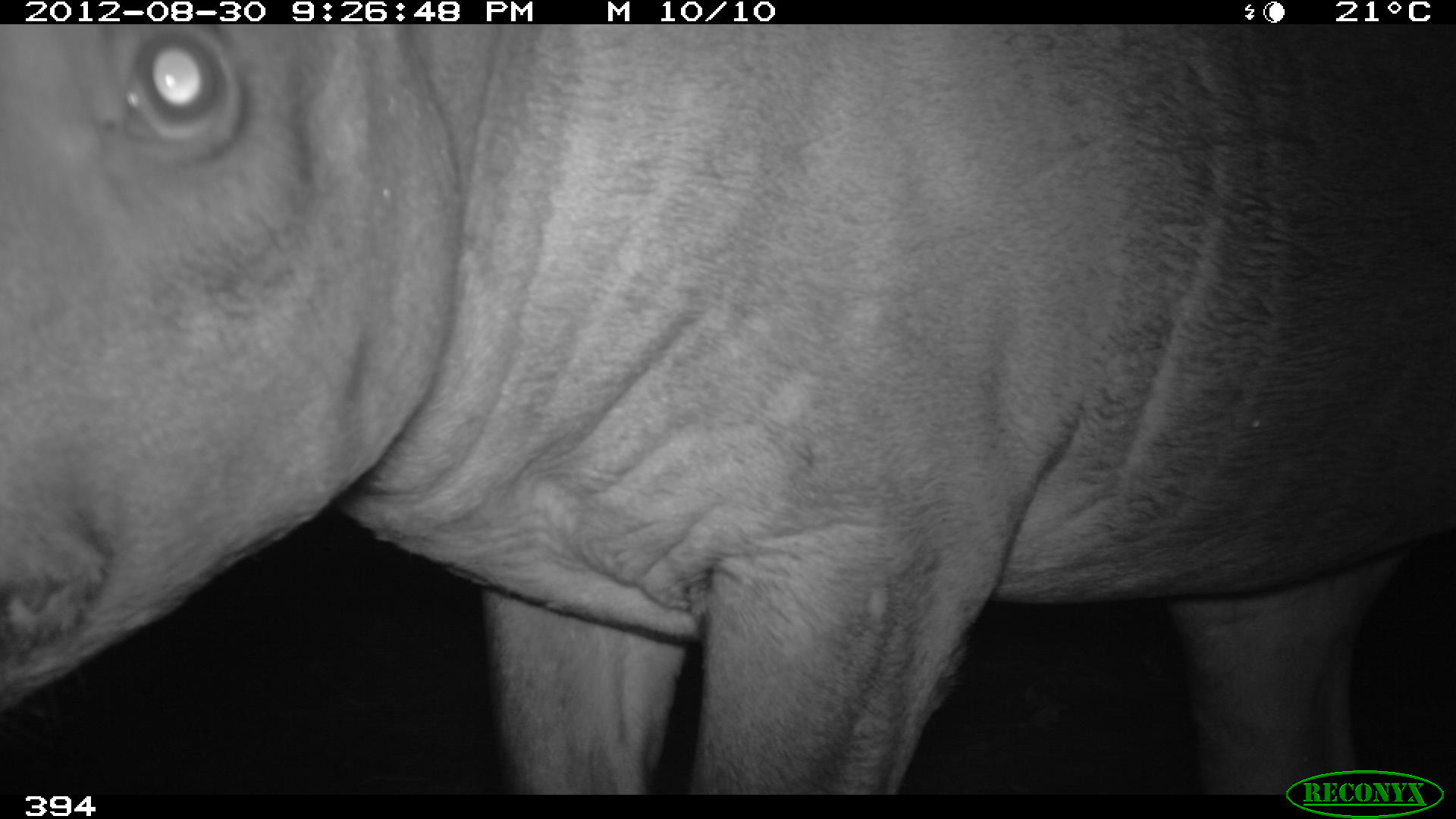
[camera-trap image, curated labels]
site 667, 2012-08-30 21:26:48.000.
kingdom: Animalia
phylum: Chordata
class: Mammalia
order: Perissodactyla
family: Tapiridae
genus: Tapirus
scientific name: Tapirus terrestris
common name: south american tapir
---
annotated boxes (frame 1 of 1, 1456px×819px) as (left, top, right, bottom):
tapirus terrestris: (0, 23, 1456, 794)